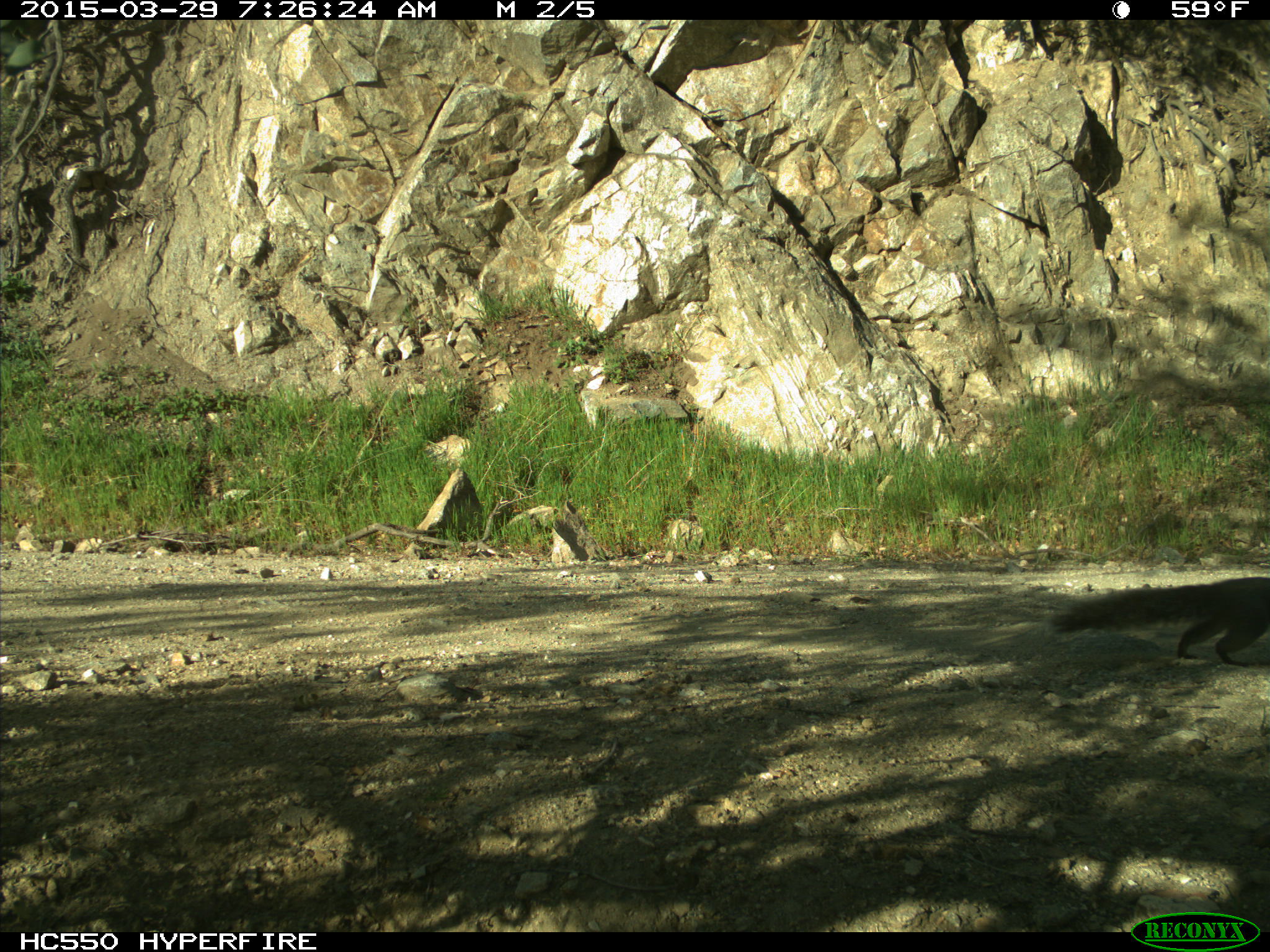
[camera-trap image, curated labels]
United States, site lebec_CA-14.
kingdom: Animalia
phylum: Chordata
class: Mammalia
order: Rodentia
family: Sciuridae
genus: Sciurus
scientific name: Sciurus carolinensis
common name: eastern gray squirrel